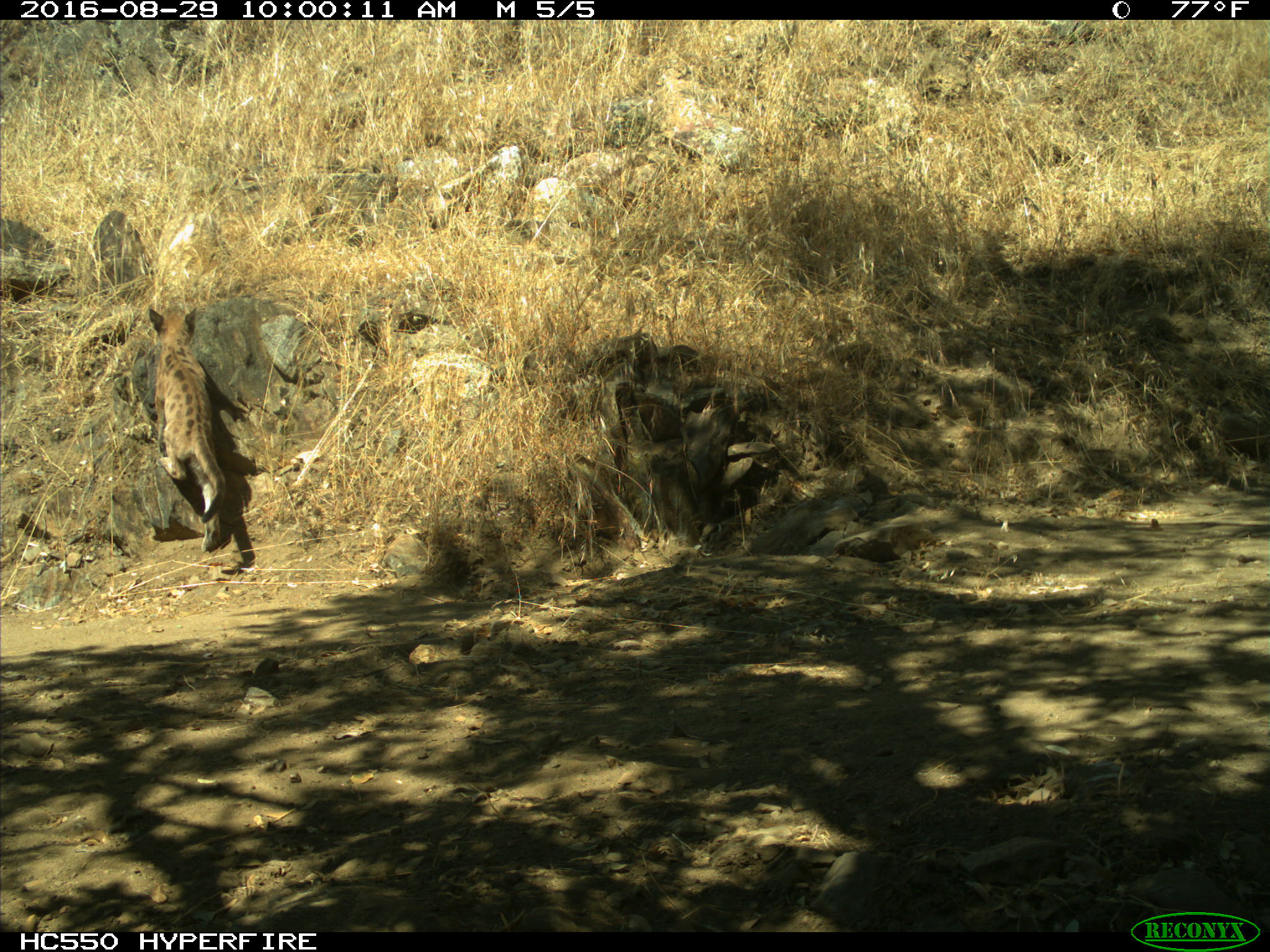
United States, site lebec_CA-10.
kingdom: Animalia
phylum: Chordata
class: Mammalia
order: Carnivora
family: Felidae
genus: Puma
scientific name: Puma concolor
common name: mountain lion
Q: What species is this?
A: Puma concolor (mountain lion).